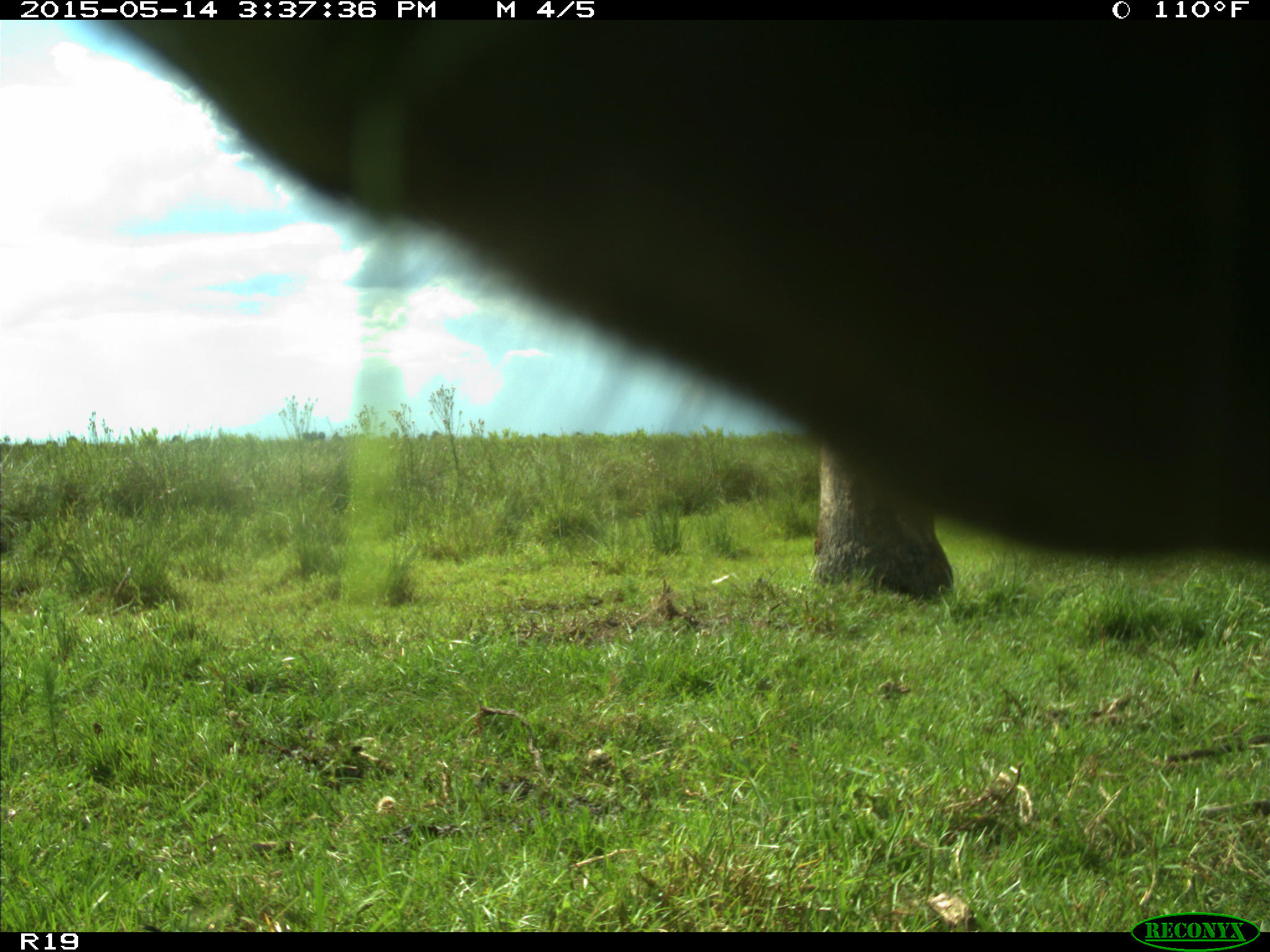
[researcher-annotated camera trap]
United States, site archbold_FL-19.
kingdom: Animalia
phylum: Chordata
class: Mammalia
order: Artiodactyla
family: Bovidae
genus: Bos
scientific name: Bos taurus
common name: domestic cow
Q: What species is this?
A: Bos taurus (domestic cow).